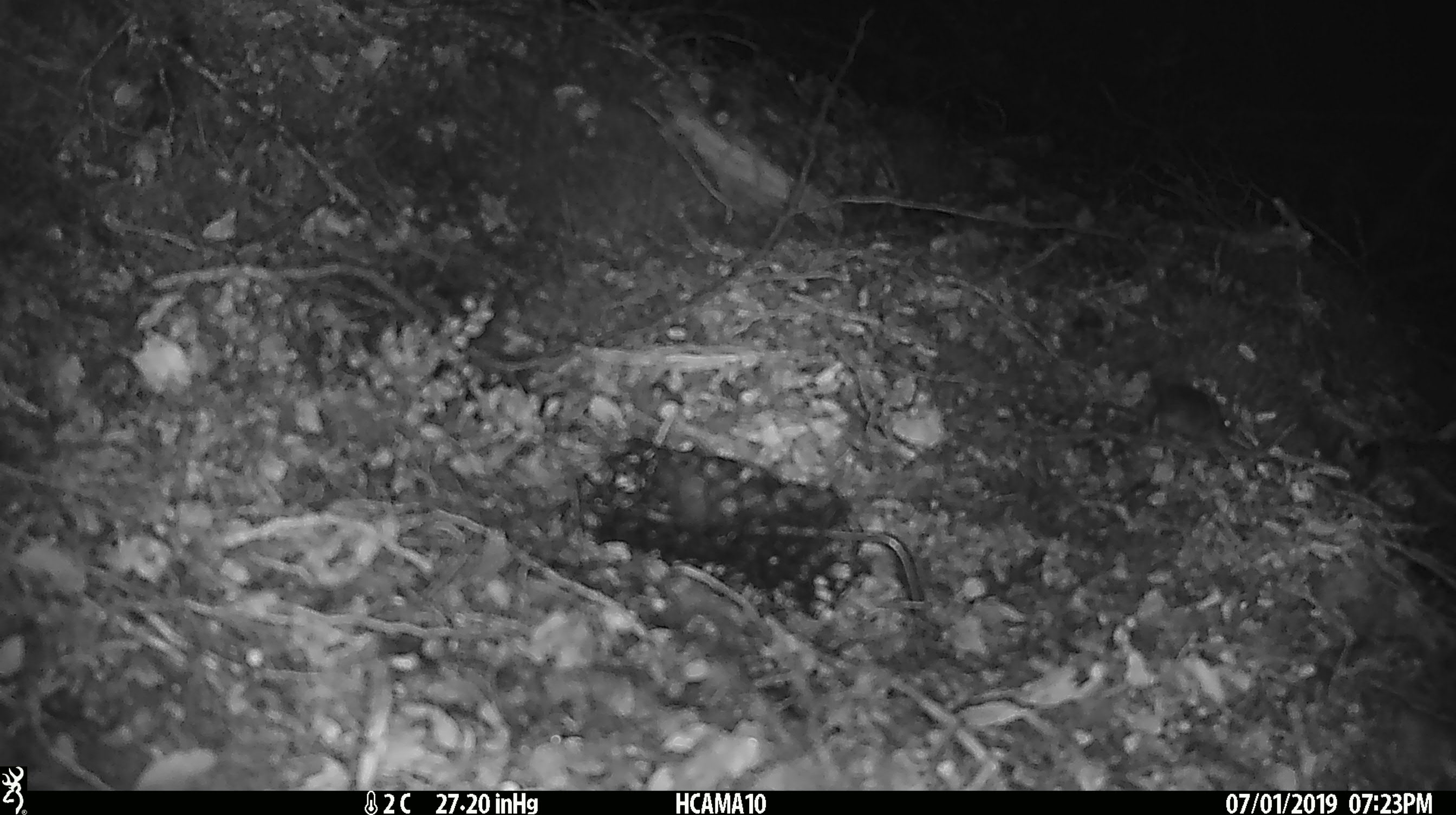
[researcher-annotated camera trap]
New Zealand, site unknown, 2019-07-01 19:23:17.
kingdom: Animalia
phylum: Chordata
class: Mammalia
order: Rodentia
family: Muridae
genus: Mus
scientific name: Mus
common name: mouse